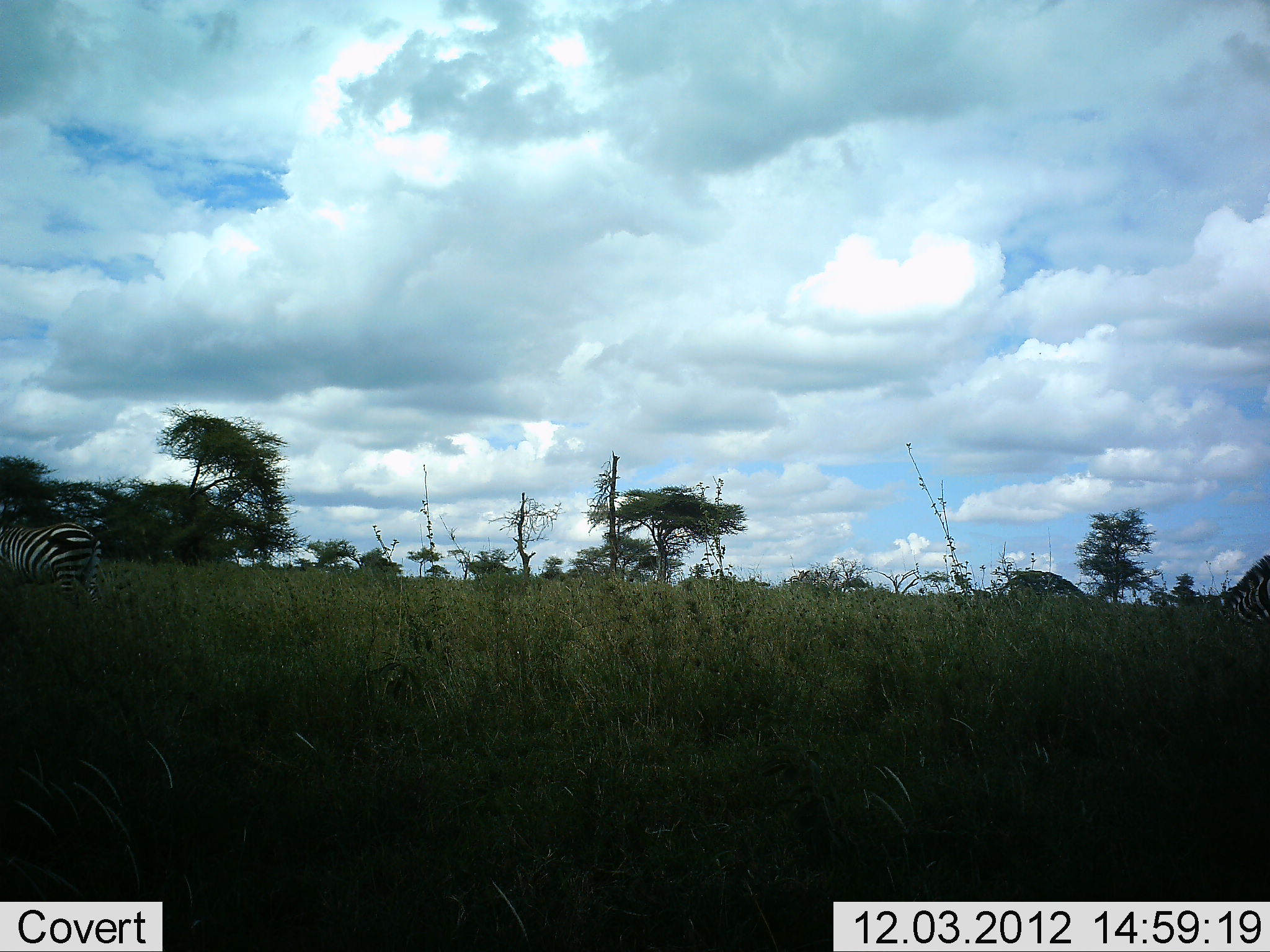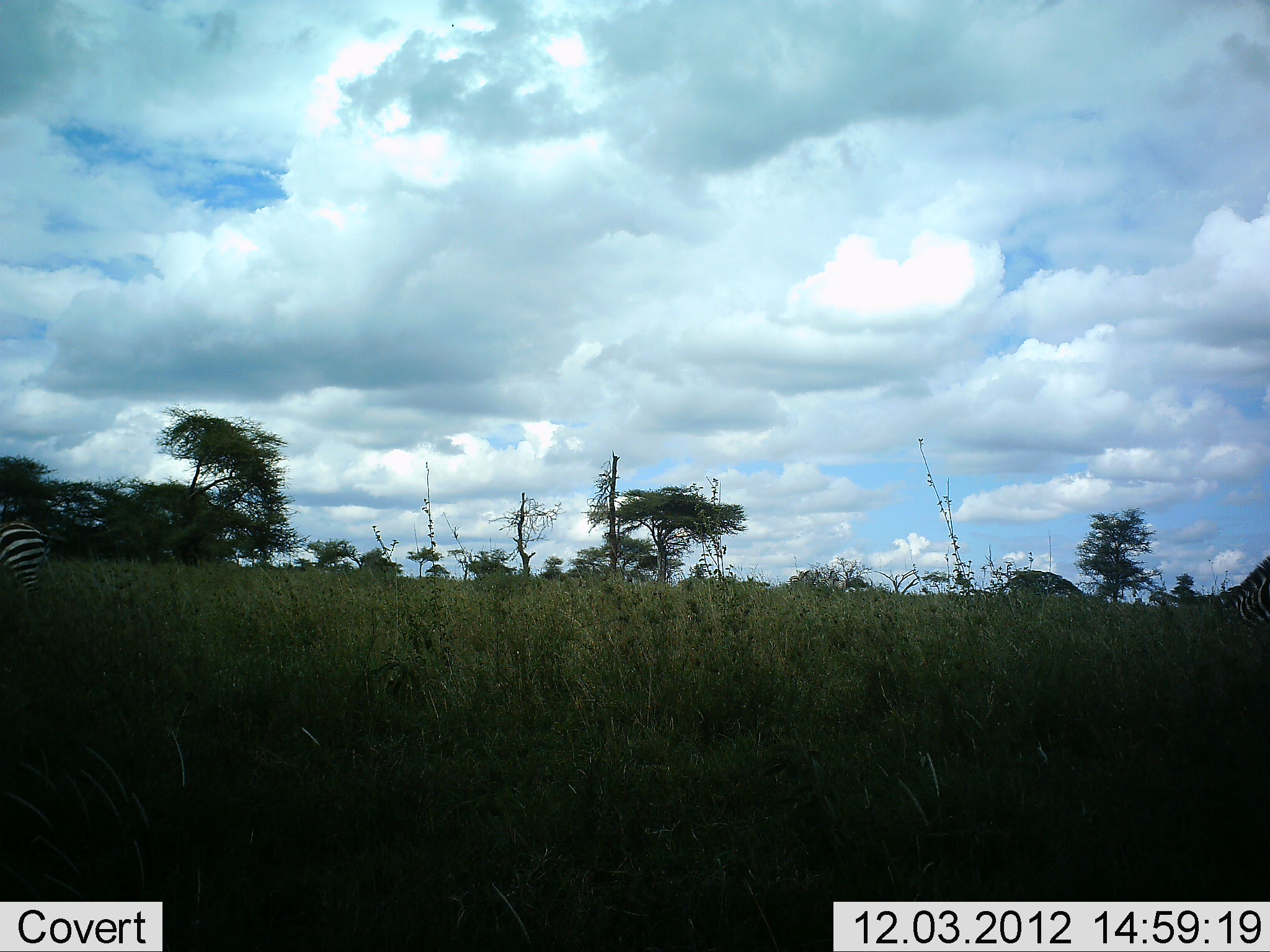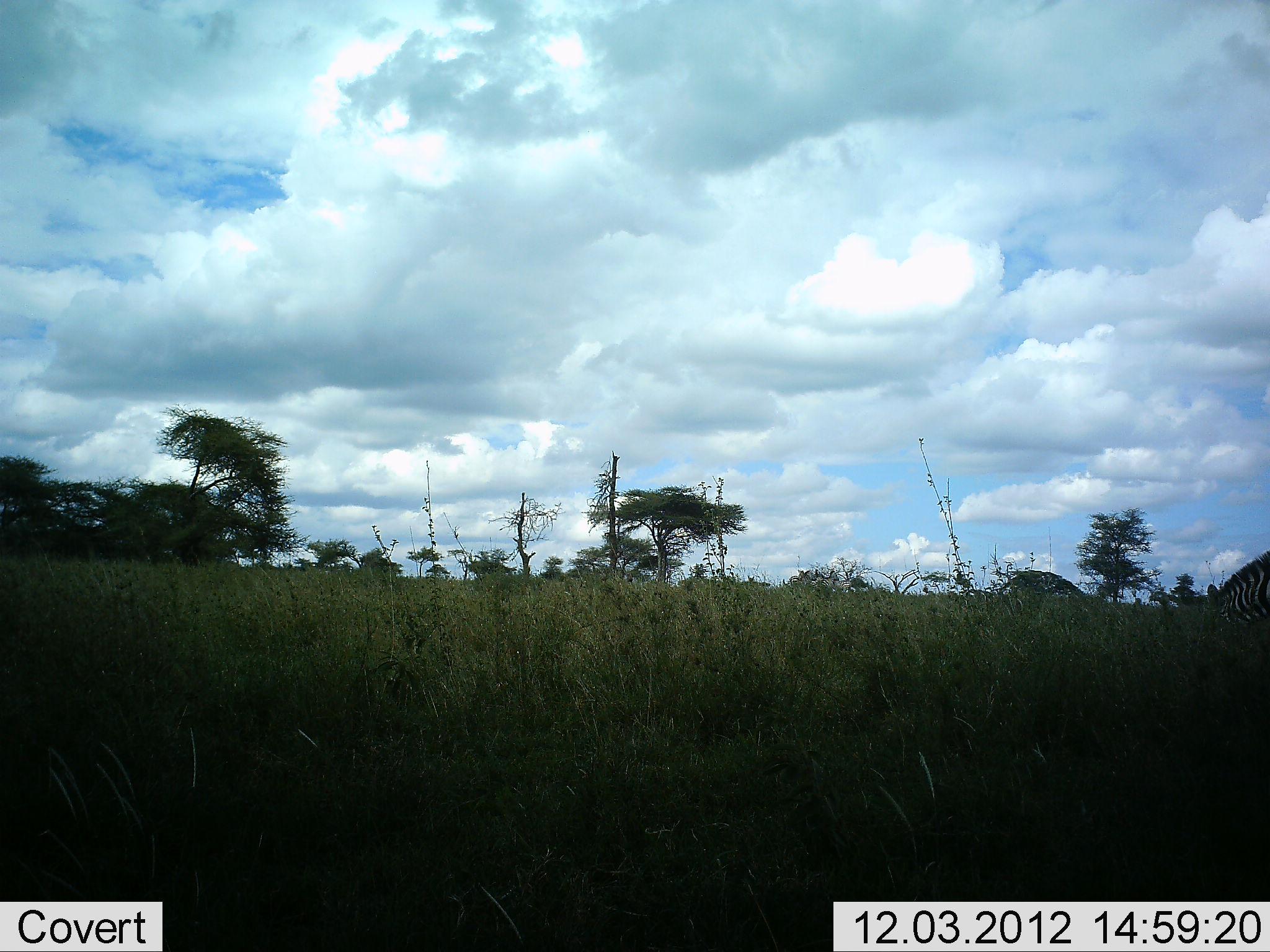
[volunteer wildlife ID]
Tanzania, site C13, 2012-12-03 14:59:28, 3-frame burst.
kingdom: Animalia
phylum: Chordata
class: Mammalia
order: Perissodactyla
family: Equidae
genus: Equus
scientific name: Equus quagga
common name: plains zebra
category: zebra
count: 2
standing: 0%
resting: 0%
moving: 70%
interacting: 0%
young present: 0%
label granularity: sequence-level